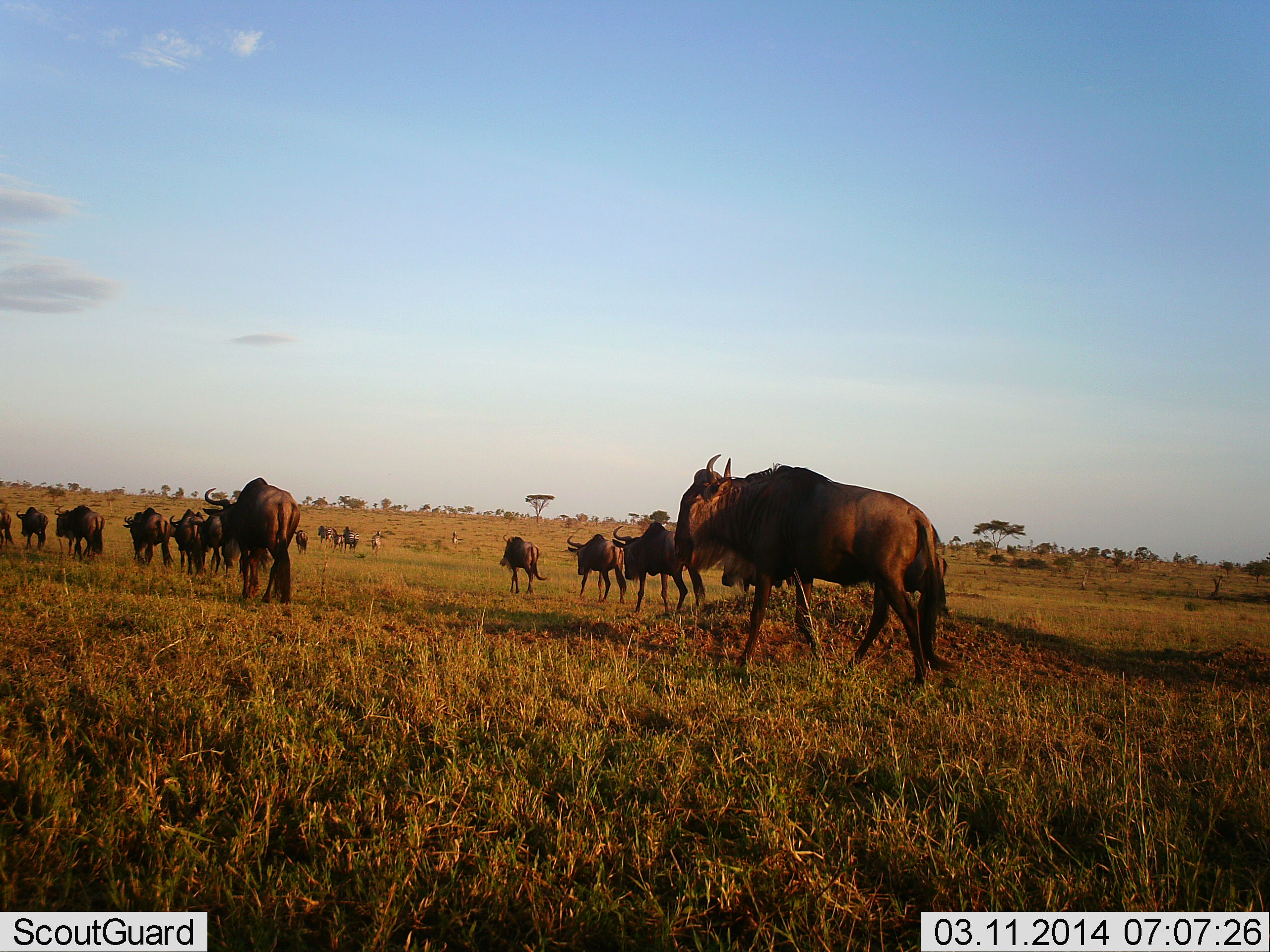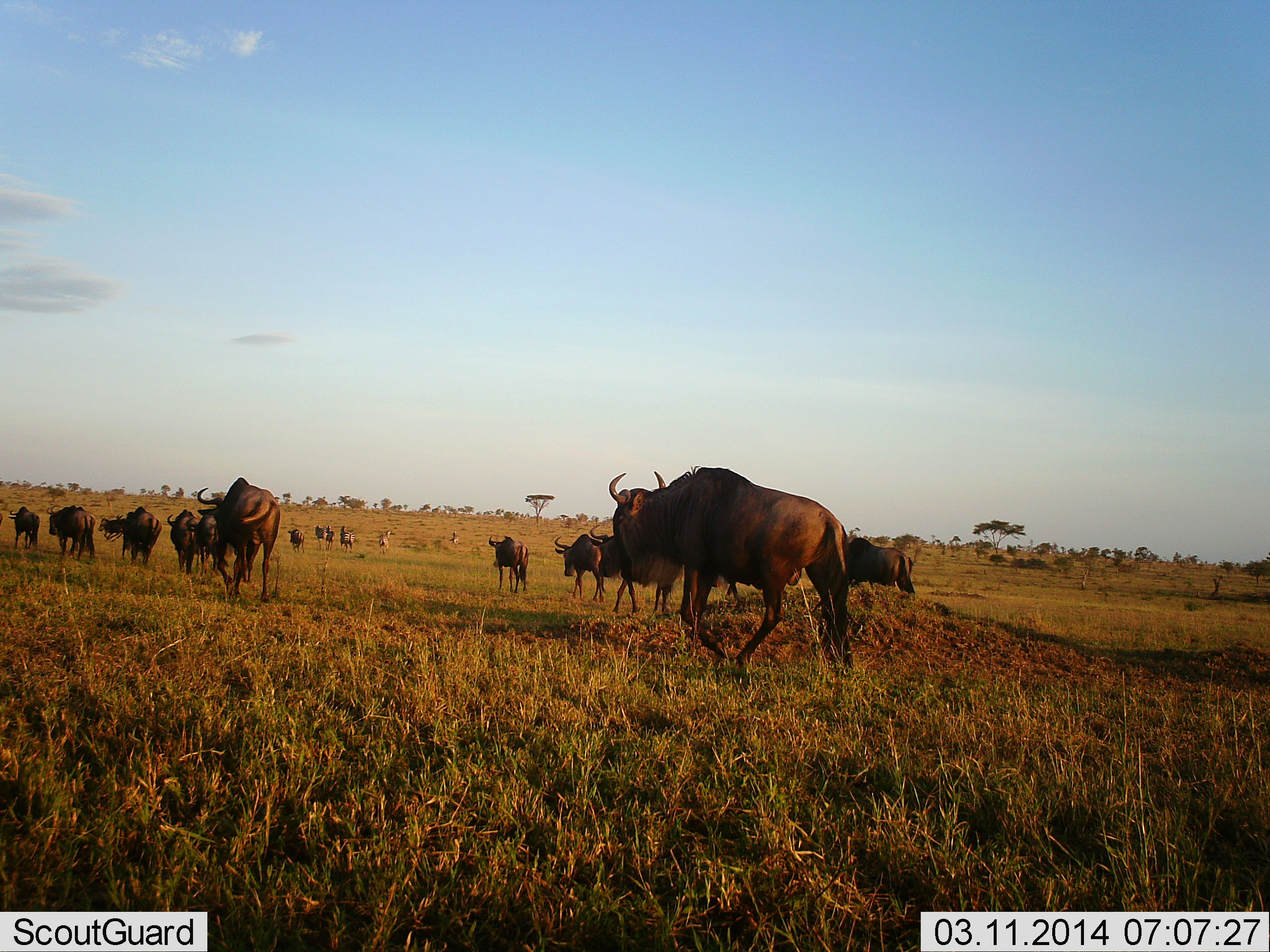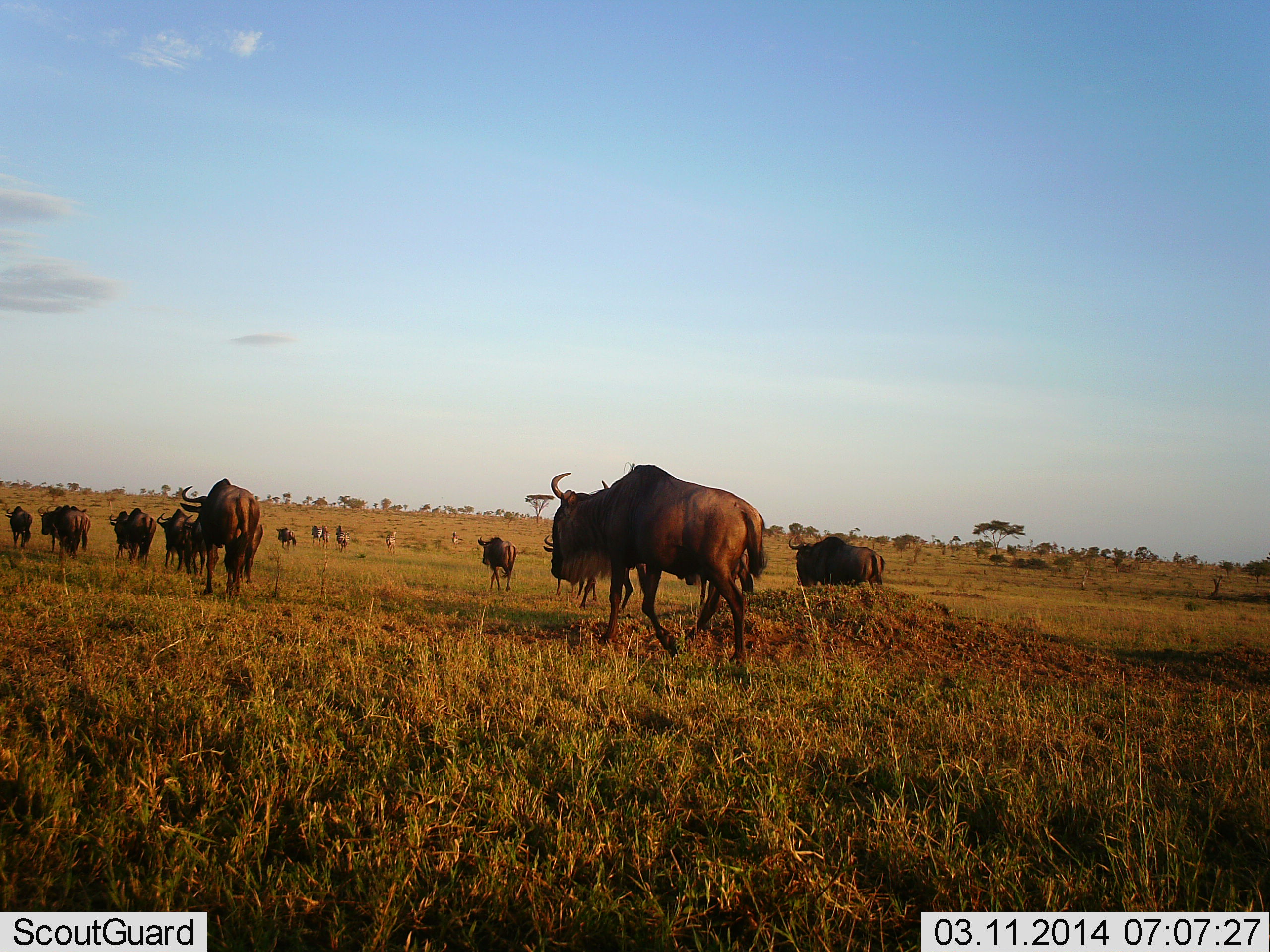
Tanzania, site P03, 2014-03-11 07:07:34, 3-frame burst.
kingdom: Animalia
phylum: Chordata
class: Mammalia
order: Artiodactyla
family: Bovidae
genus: Connochaetes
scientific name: Connochaetes taurinus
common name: blue wildebeest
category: wildebeest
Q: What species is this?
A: Wildebeest (blue wildebeest) (Connochaetes taurinus).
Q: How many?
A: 11-50.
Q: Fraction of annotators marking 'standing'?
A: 5%.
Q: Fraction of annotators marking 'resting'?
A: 0%.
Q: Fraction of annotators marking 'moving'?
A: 98%.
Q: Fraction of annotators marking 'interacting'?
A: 2%.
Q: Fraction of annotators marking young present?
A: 1%.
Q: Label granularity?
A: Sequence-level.